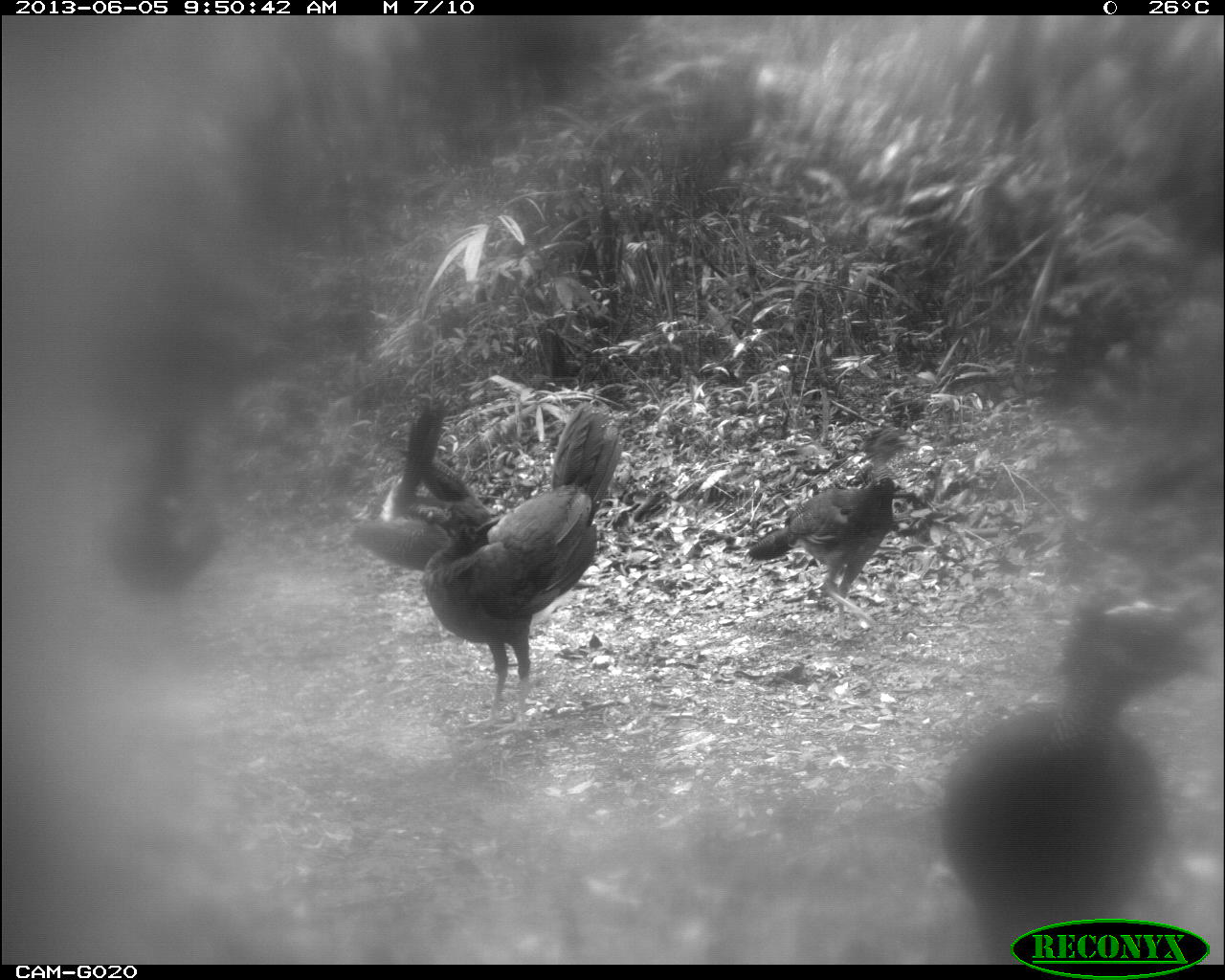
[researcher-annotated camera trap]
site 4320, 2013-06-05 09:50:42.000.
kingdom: Animalia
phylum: Chordata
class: Aves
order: Galliformes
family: Cracidae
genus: Crax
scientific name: Crax rubra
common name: great curassow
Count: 4.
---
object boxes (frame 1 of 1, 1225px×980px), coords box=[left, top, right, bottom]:
crax rubra: box=[933, 592, 1217, 959]; box=[419, 400, 621, 734]; box=[745, 421, 917, 641]; box=[343, 398, 489, 637]; box=[96, 339, 221, 611]